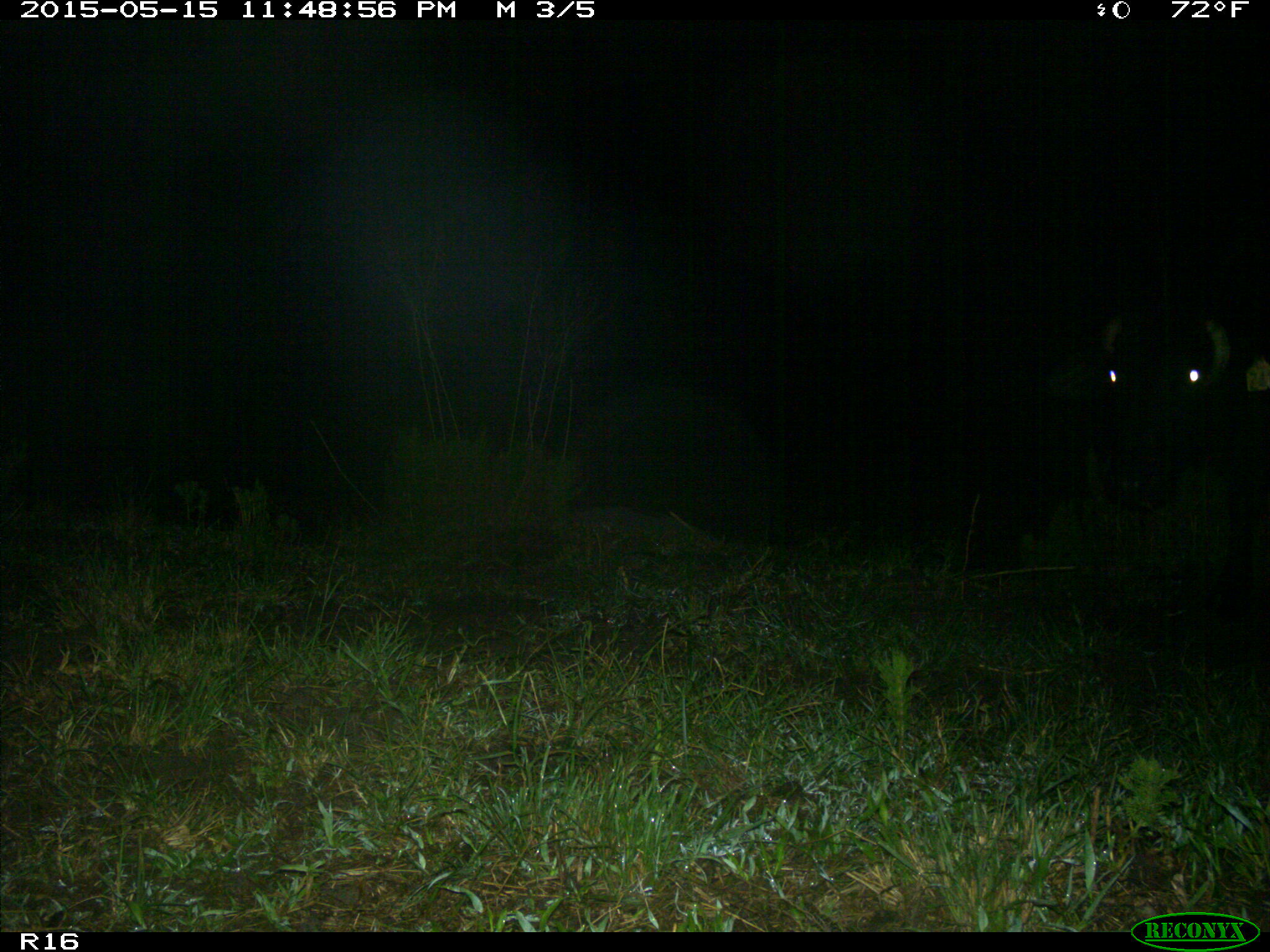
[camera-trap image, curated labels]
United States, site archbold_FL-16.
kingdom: Animalia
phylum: Chordata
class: Mammalia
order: Artiodactyla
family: Bovidae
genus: Bos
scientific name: Bos taurus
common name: domestic cow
Bos taurus (domestic cow).